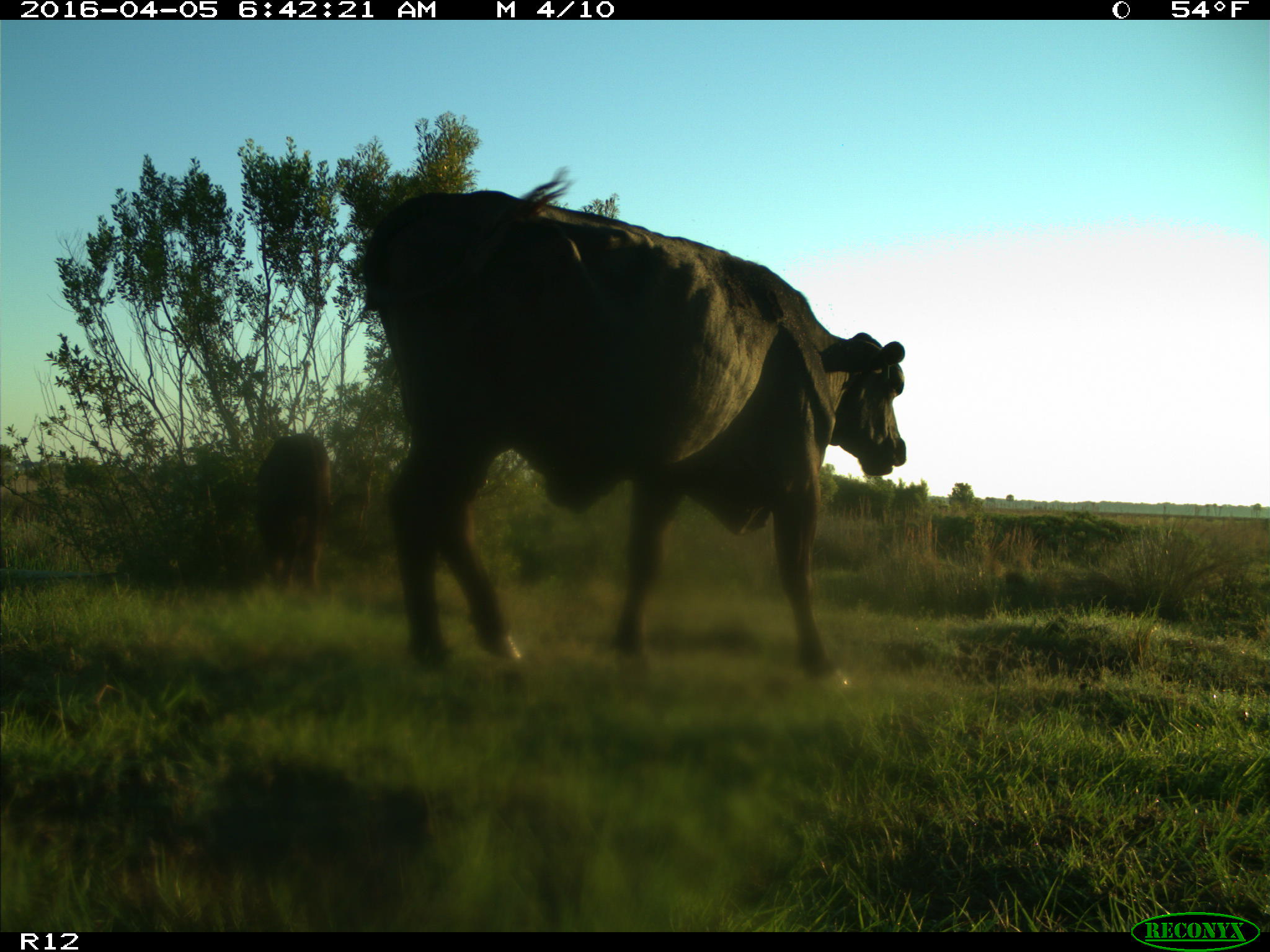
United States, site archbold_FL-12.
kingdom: Animalia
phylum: Chordata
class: Mammalia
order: Artiodactyla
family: Bovidae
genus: Bos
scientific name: Bos taurus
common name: domestic cow